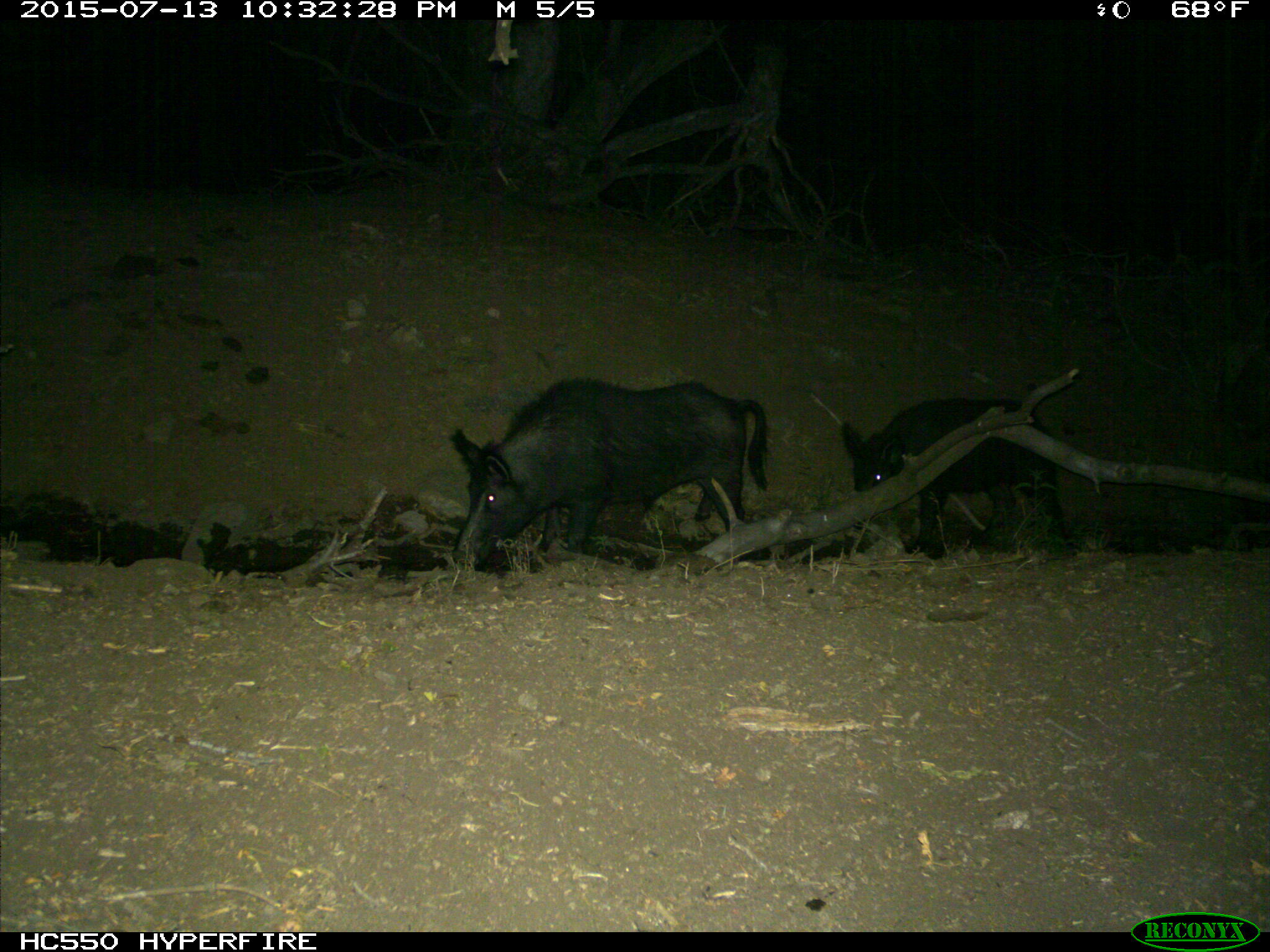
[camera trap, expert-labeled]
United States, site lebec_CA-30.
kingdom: Animalia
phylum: Chordata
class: Mammalia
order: Artiodactyla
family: Suidae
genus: Sus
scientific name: Sus scrofa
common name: wild boar